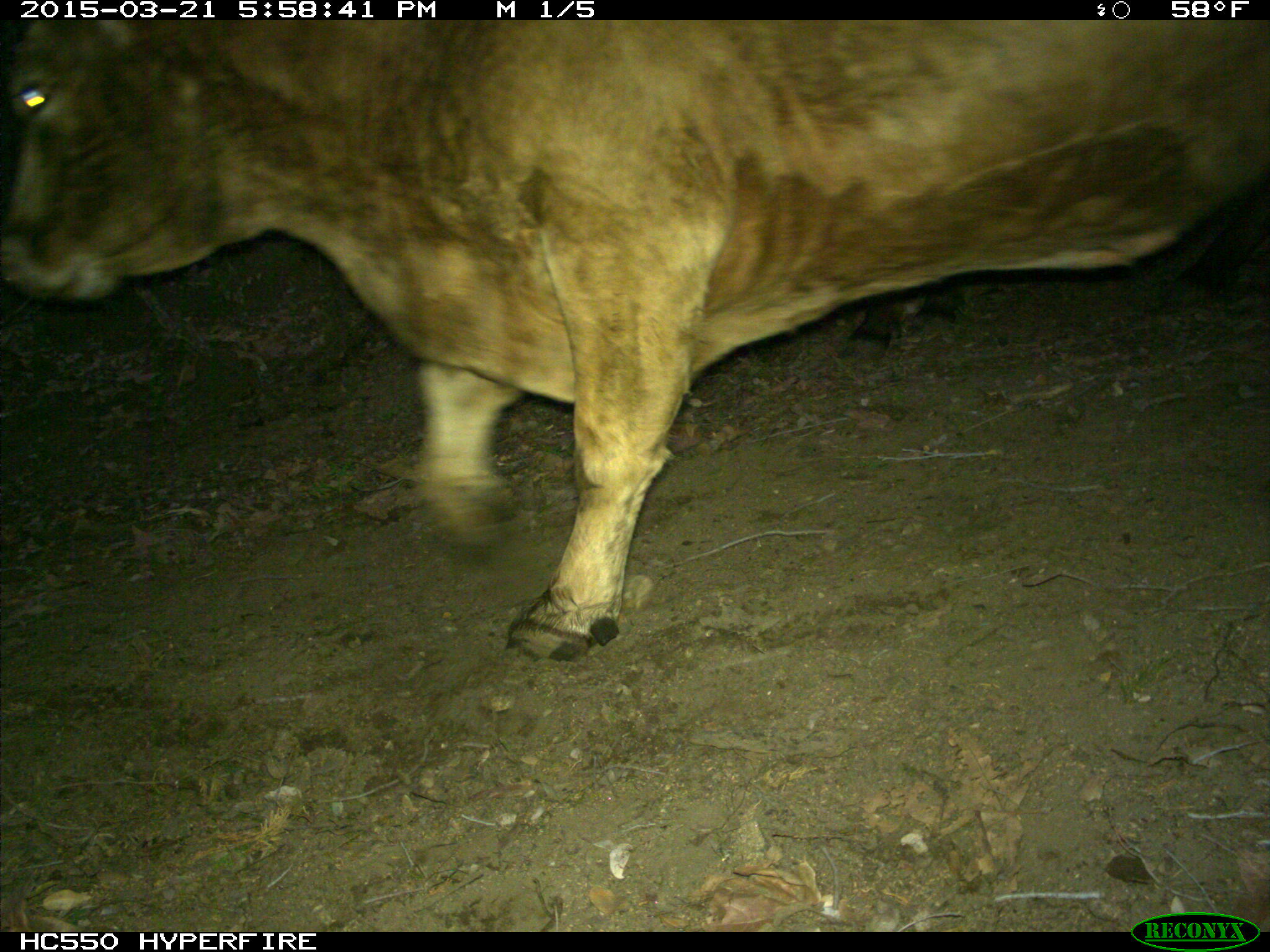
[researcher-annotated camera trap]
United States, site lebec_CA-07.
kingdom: Animalia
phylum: Chordata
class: Mammalia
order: Artiodactyla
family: Bovidae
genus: Bos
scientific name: Bos taurus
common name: domestic cow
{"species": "Bos taurus (domestic cow)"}